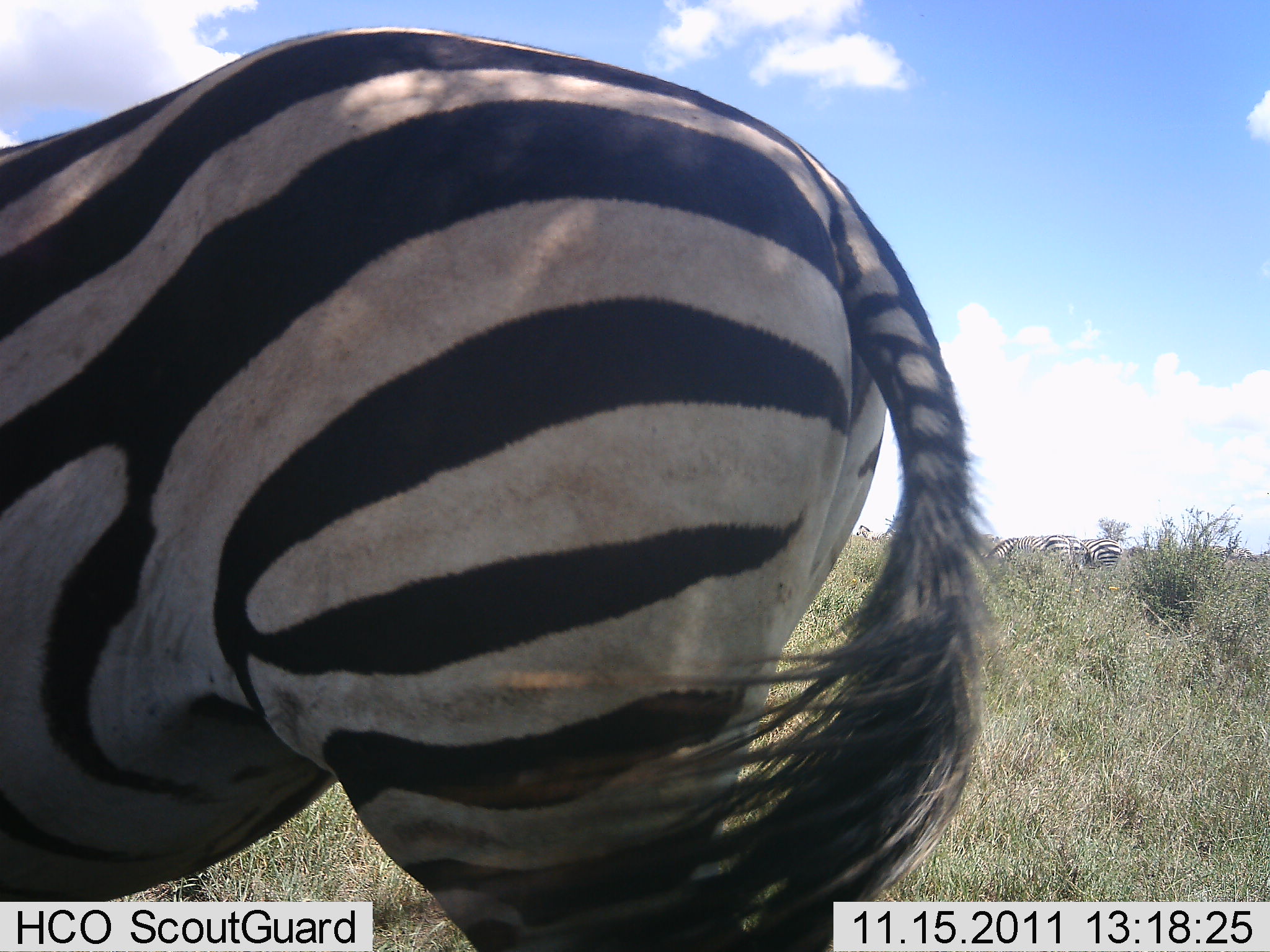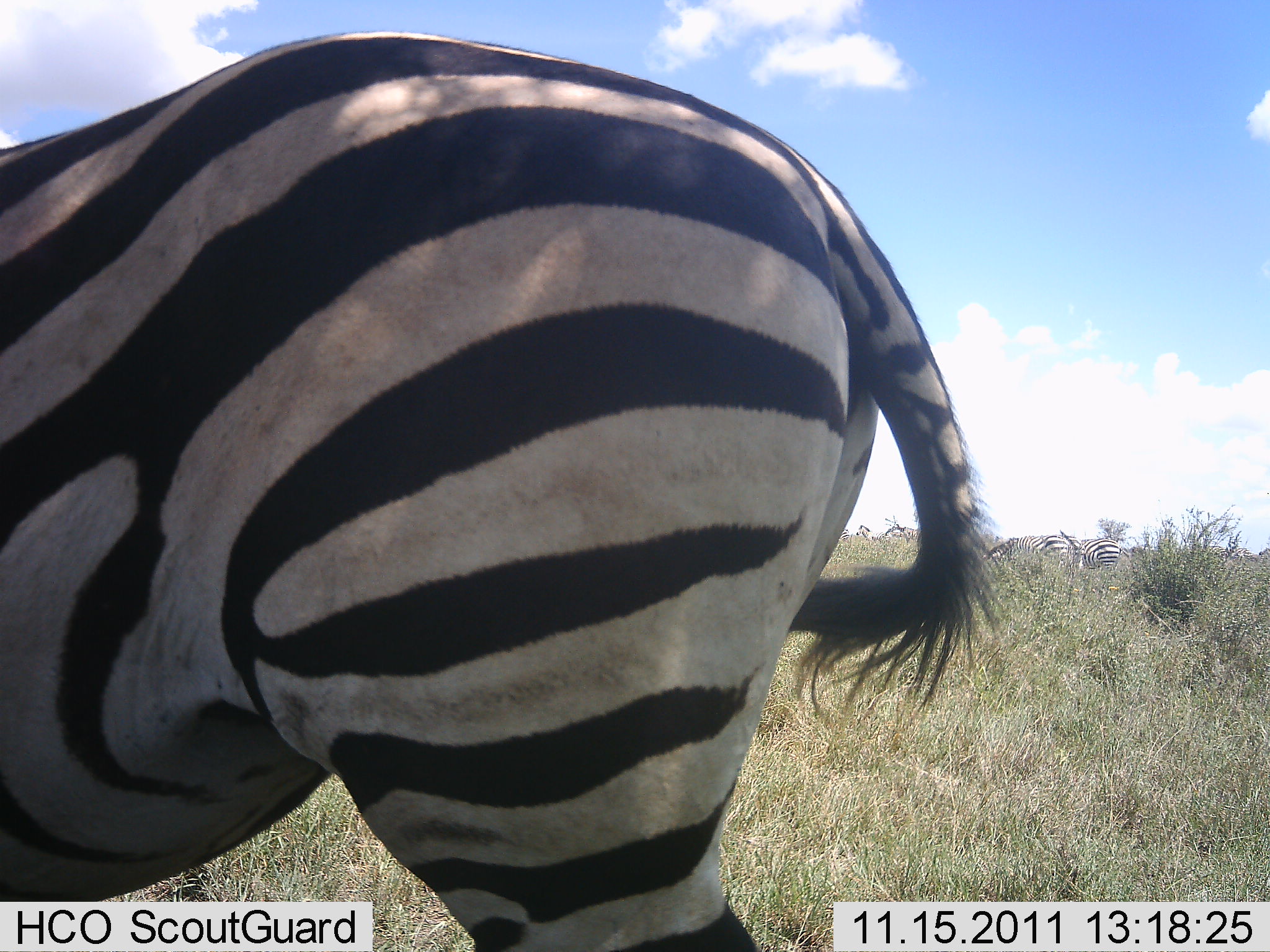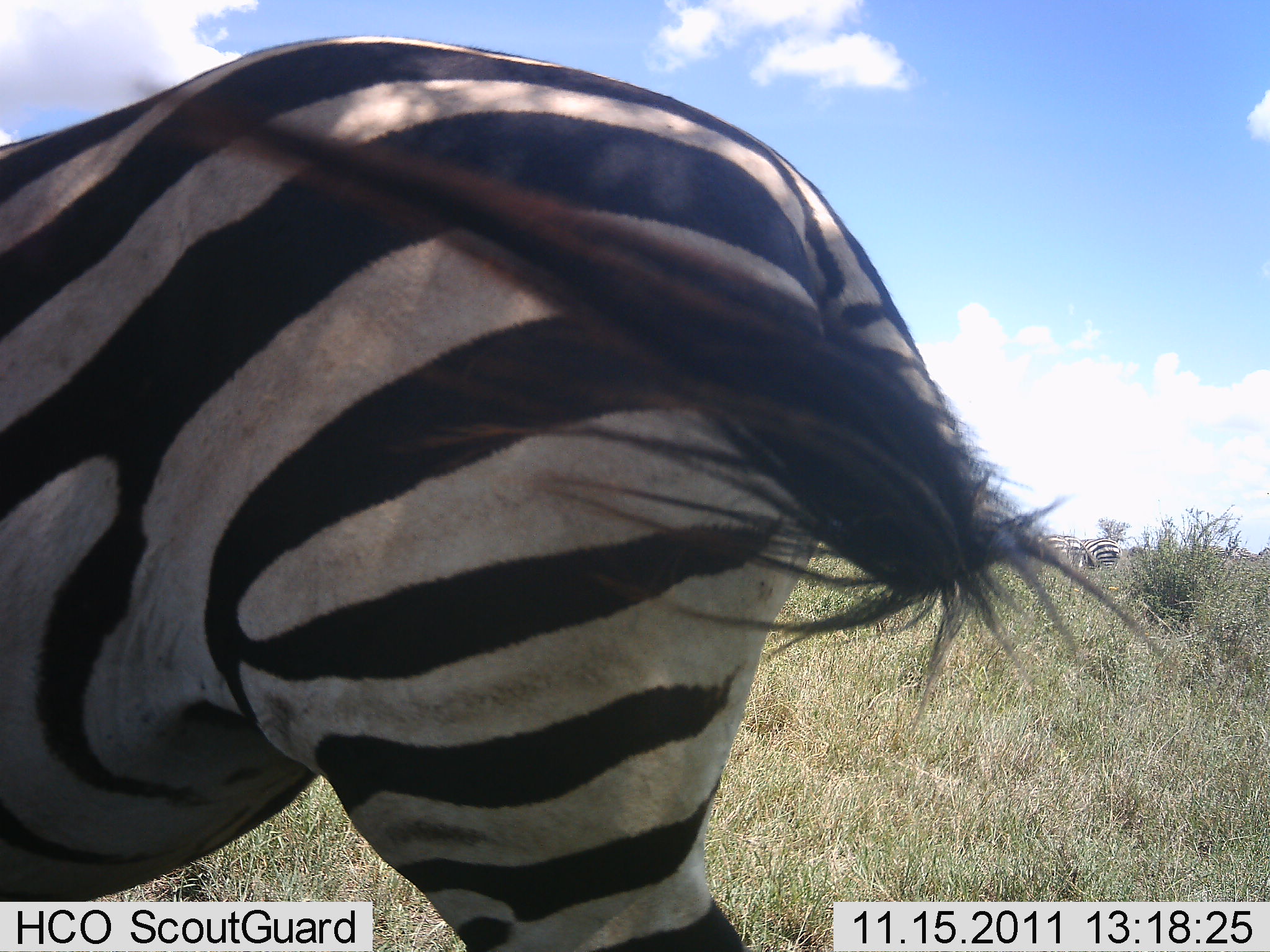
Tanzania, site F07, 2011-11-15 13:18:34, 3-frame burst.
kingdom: Animalia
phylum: Chordata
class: Mammalia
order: Perissodactyla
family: Equidae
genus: Equus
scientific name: Equus quagga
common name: plains zebra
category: zebra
Zebra (plains zebra) (Equus quagga), count 4. Behavior (volunteer vote fractions): standing 73%, resting 0%, moving 18%, interacting 0%. Young present (vote fraction): 0%. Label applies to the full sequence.